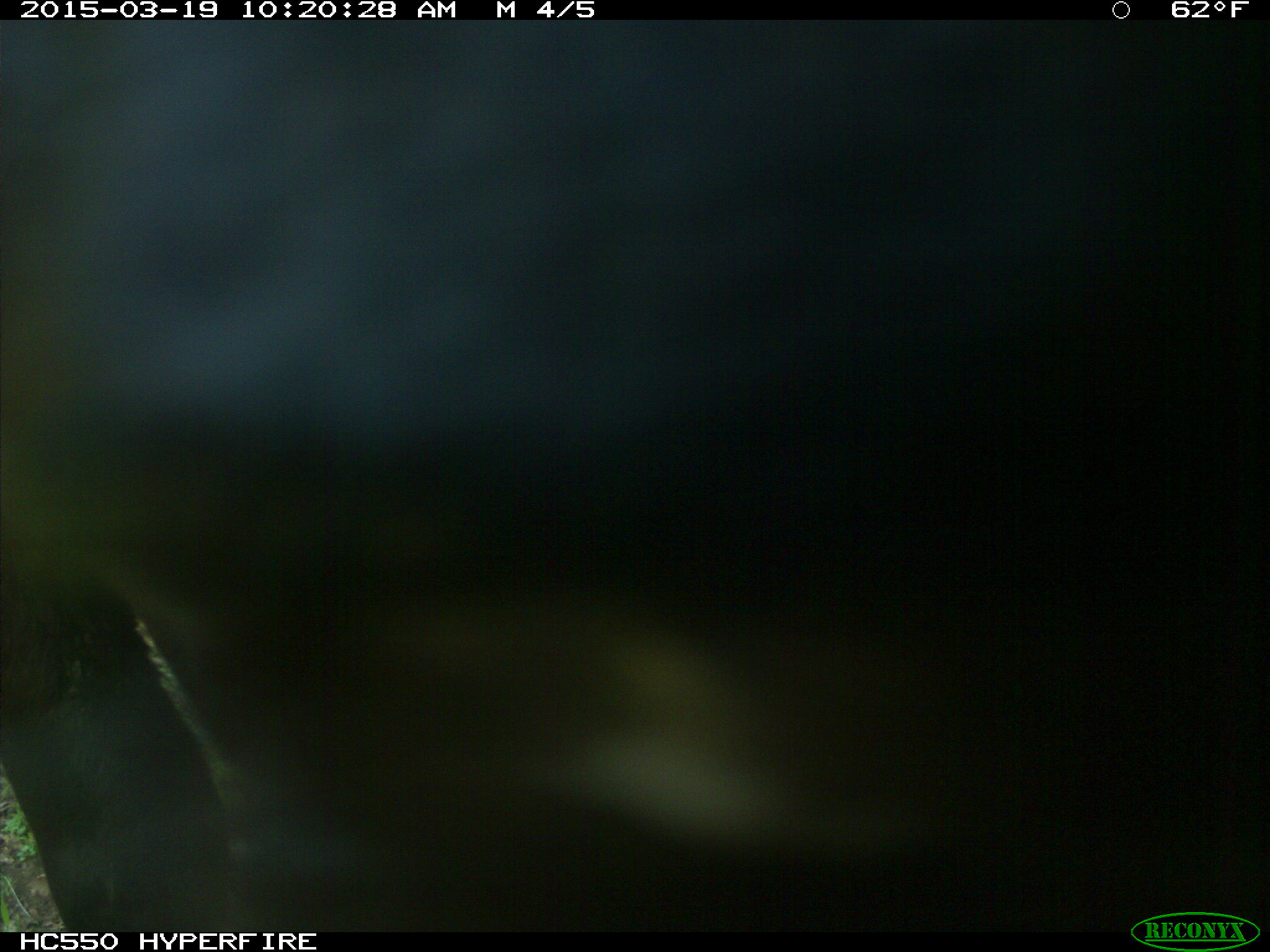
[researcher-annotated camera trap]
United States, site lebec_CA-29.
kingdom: Animalia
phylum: Chordata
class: Mammalia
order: Artiodactyla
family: Bovidae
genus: Bos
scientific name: Bos taurus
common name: domestic cow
Bos taurus (domestic cow).